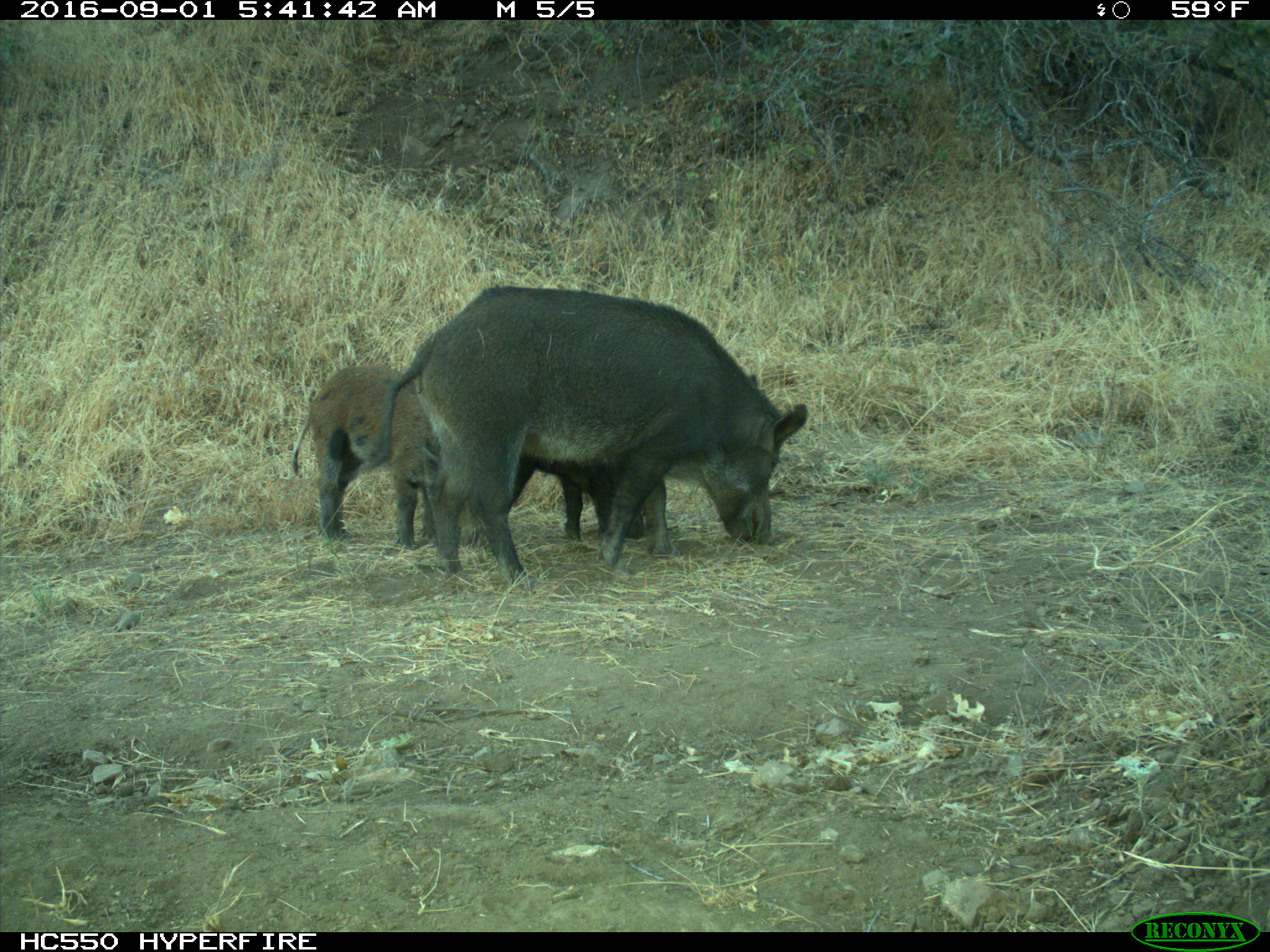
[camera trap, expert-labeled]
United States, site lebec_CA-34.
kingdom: Animalia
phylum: Chordata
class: Mammalia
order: Artiodactyla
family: Suidae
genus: Sus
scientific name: Sus scrofa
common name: wild boar